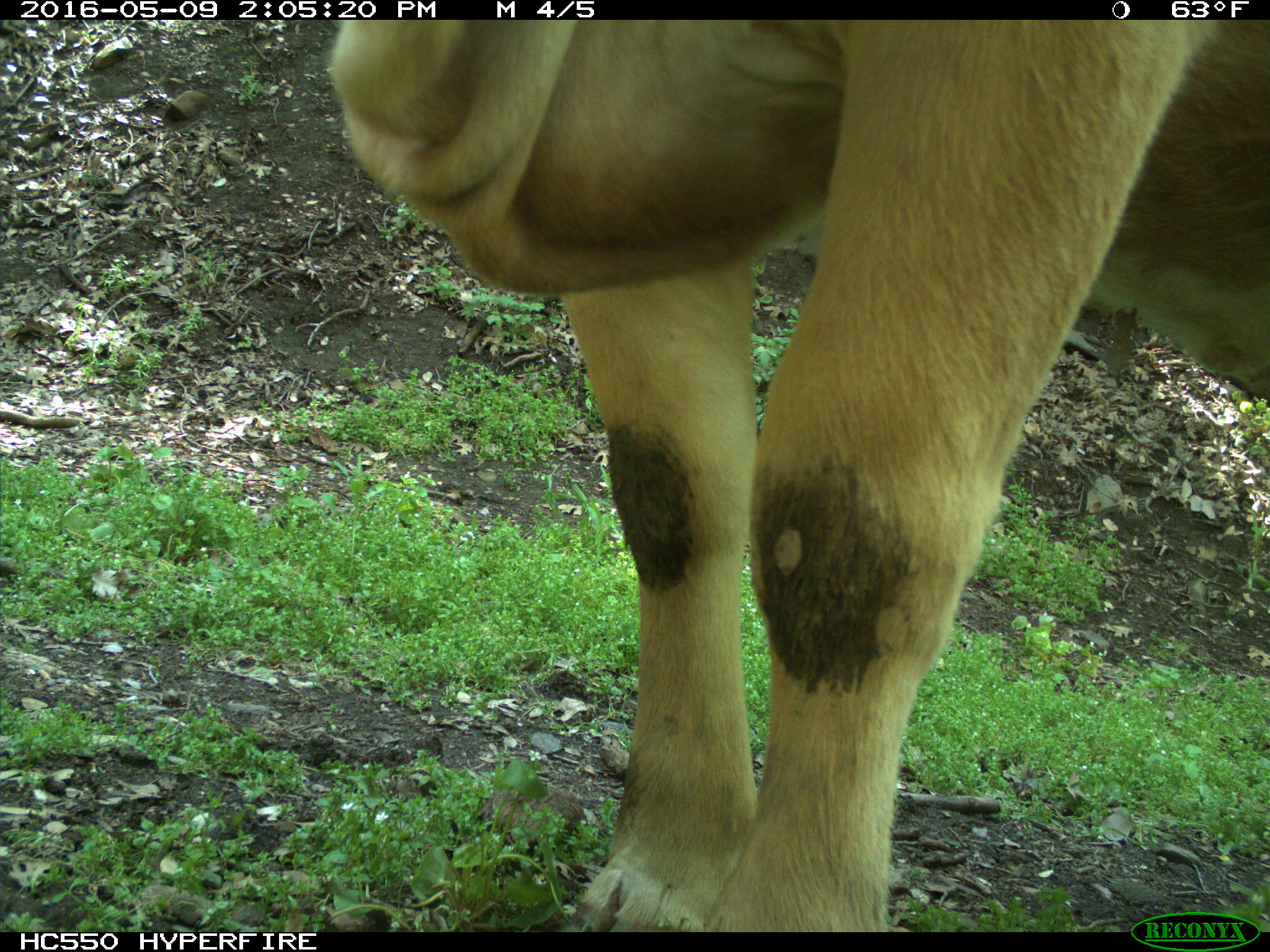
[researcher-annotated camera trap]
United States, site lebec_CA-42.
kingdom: Animalia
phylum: Chordata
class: Mammalia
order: Artiodactyla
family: Bovidae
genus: Bos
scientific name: Bos taurus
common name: domestic cow